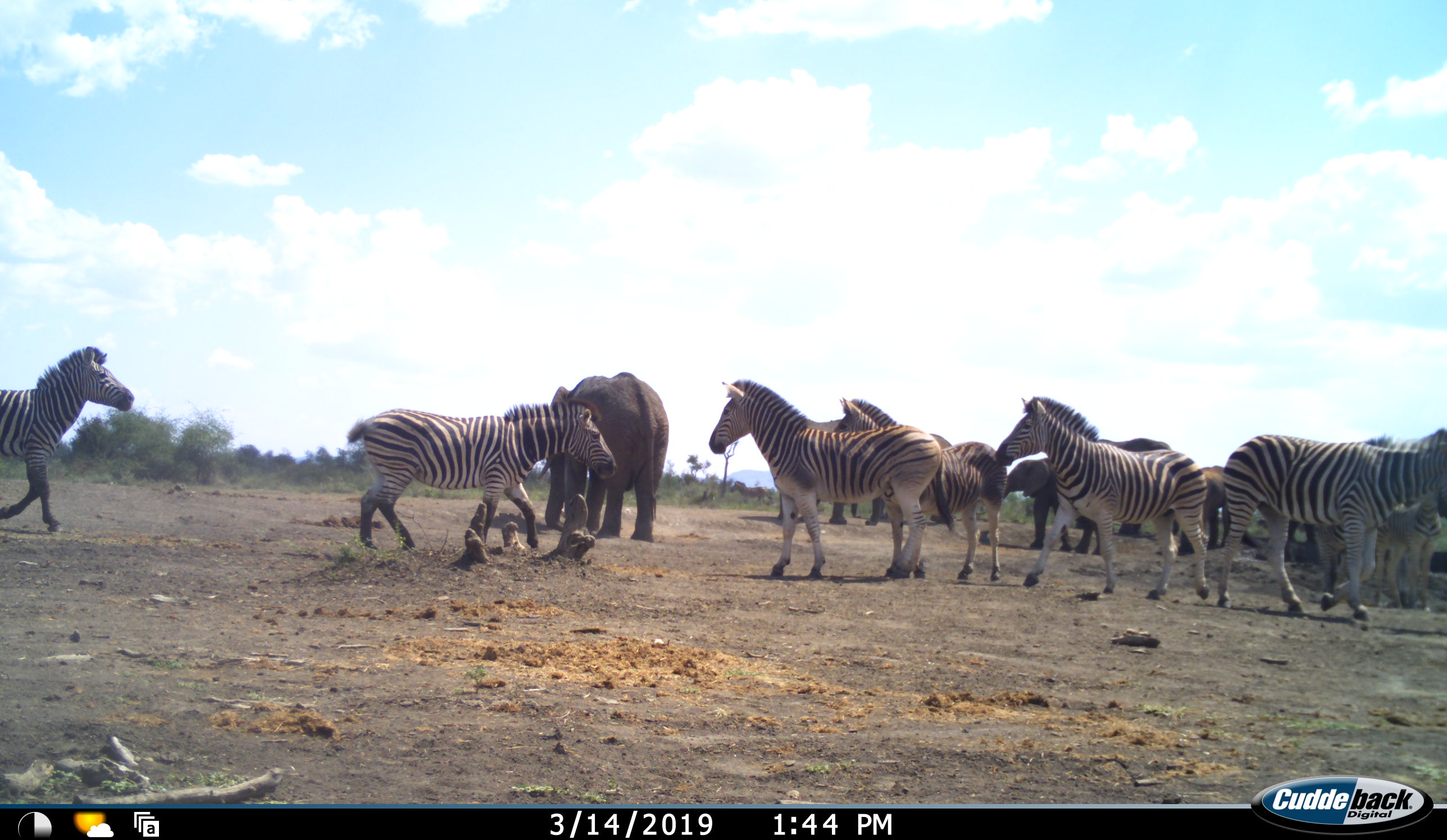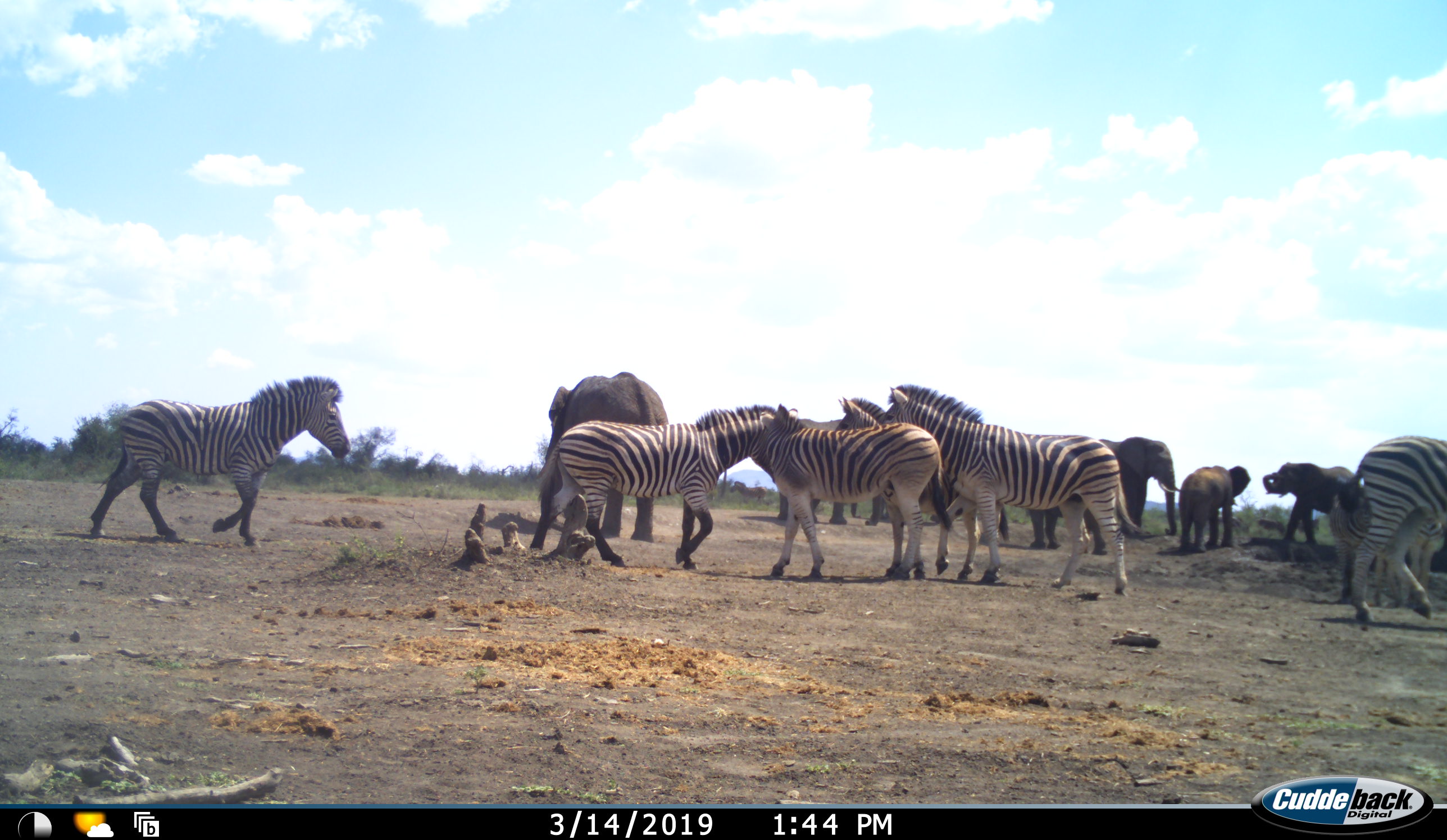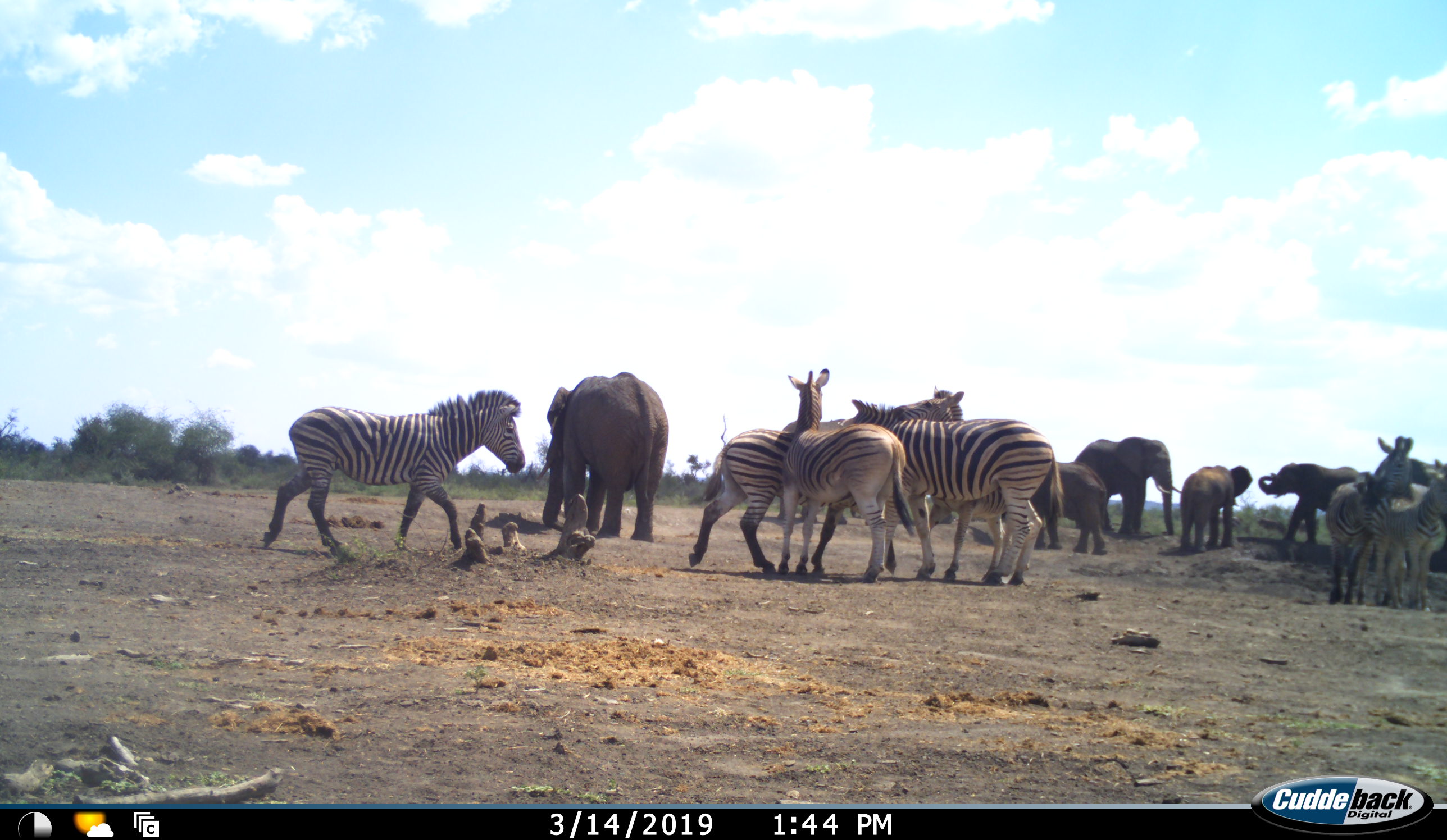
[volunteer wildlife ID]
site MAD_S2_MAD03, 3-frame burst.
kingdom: Animalia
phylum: Chordata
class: Mammalia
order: Proboscidea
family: Elephantidae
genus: Loxodonta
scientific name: Loxodonta africana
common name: african bush elephant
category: elephant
Elephant (african bush elephant) (Loxodonta africana), count 6. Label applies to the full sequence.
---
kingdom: Animalia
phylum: Chordata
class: Mammalia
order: Perissodactyla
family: Equidae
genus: Equus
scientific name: Equus quagga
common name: plains zebra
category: zebraplains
Zebraplains (plains zebra) (Equus quagga), count 7. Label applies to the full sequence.